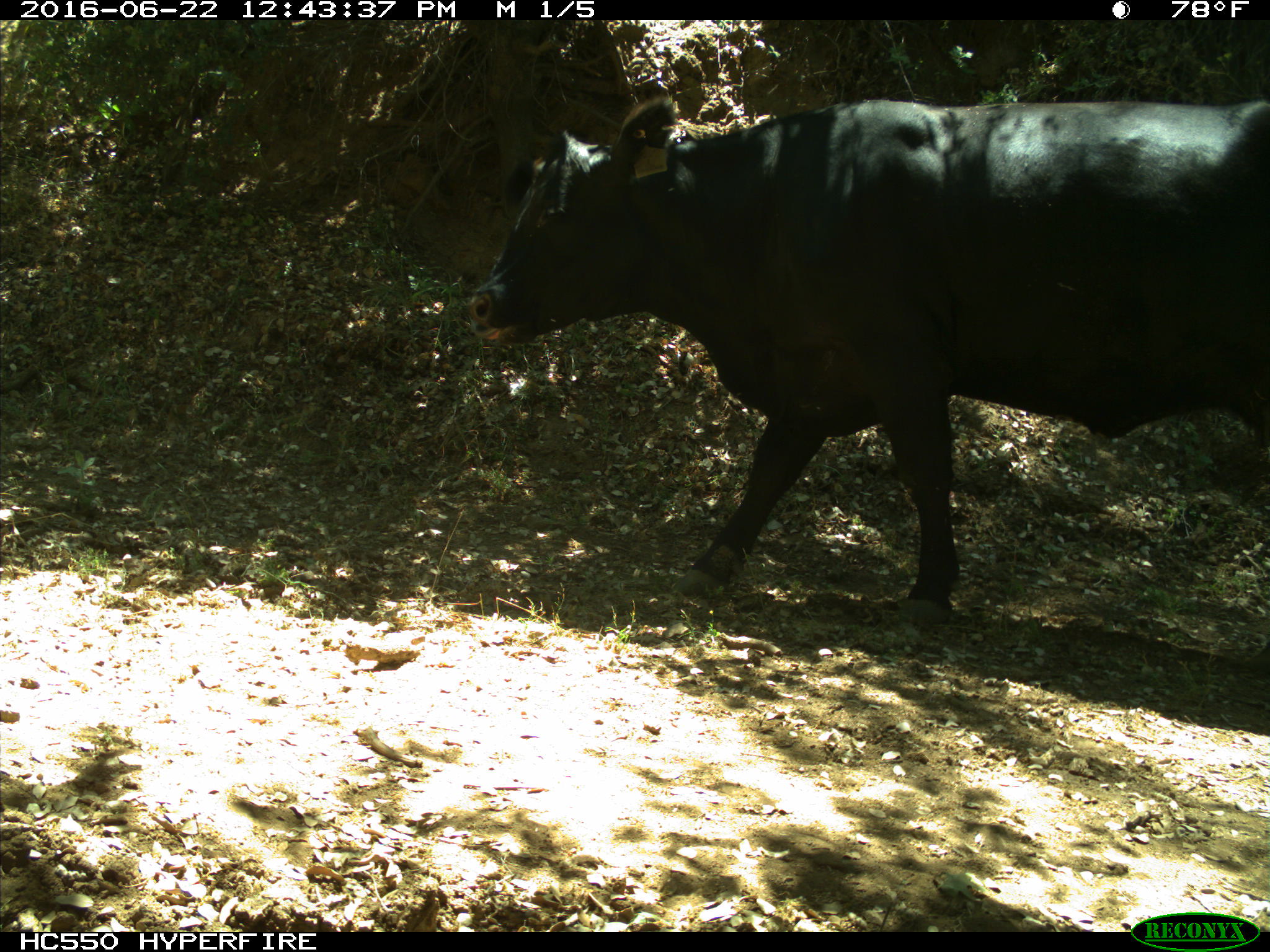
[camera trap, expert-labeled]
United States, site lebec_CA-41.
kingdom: Animalia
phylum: Chordata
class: Mammalia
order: Artiodactyla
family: Bovidae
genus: Bos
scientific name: Bos taurus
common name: domestic cow